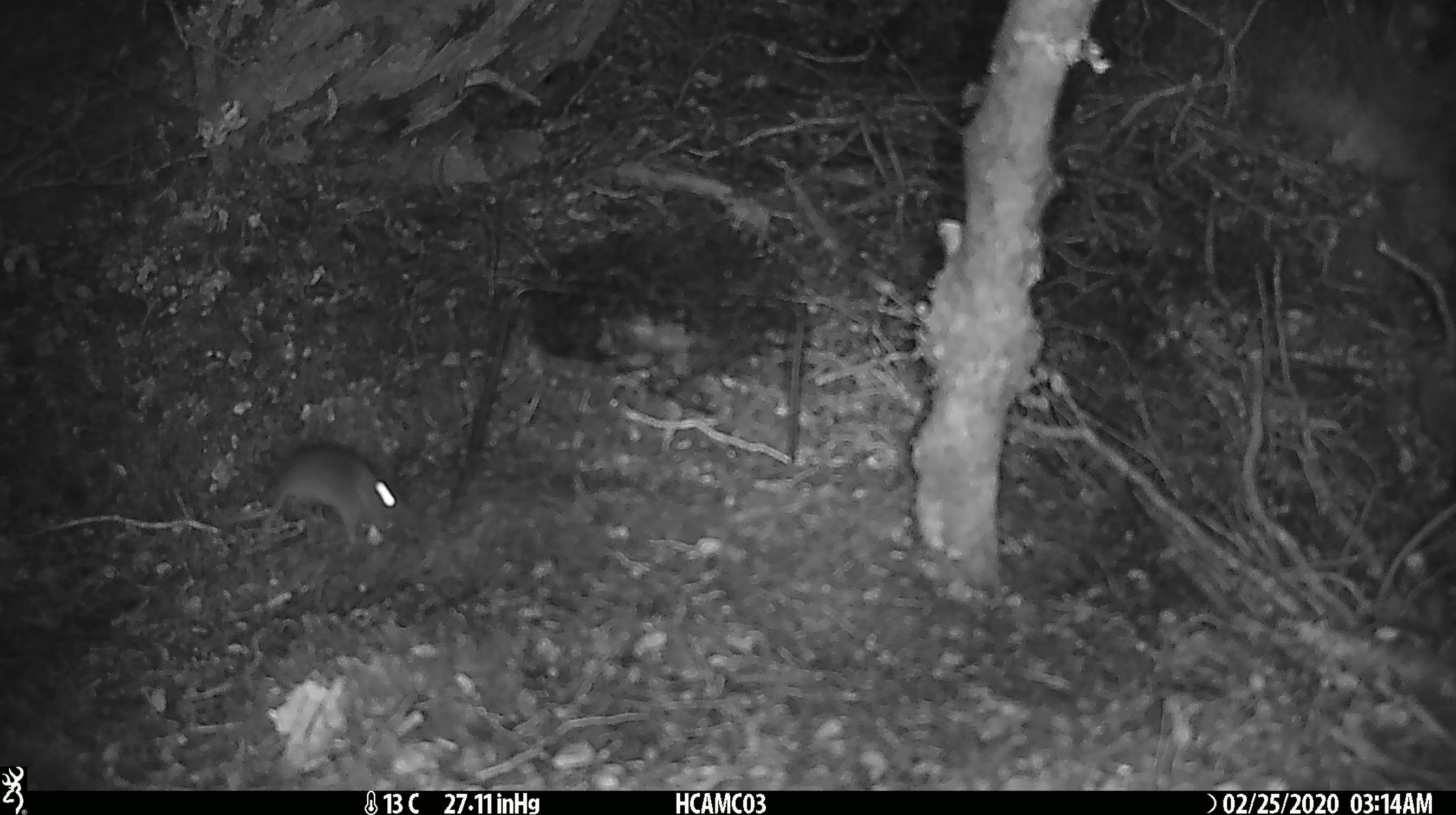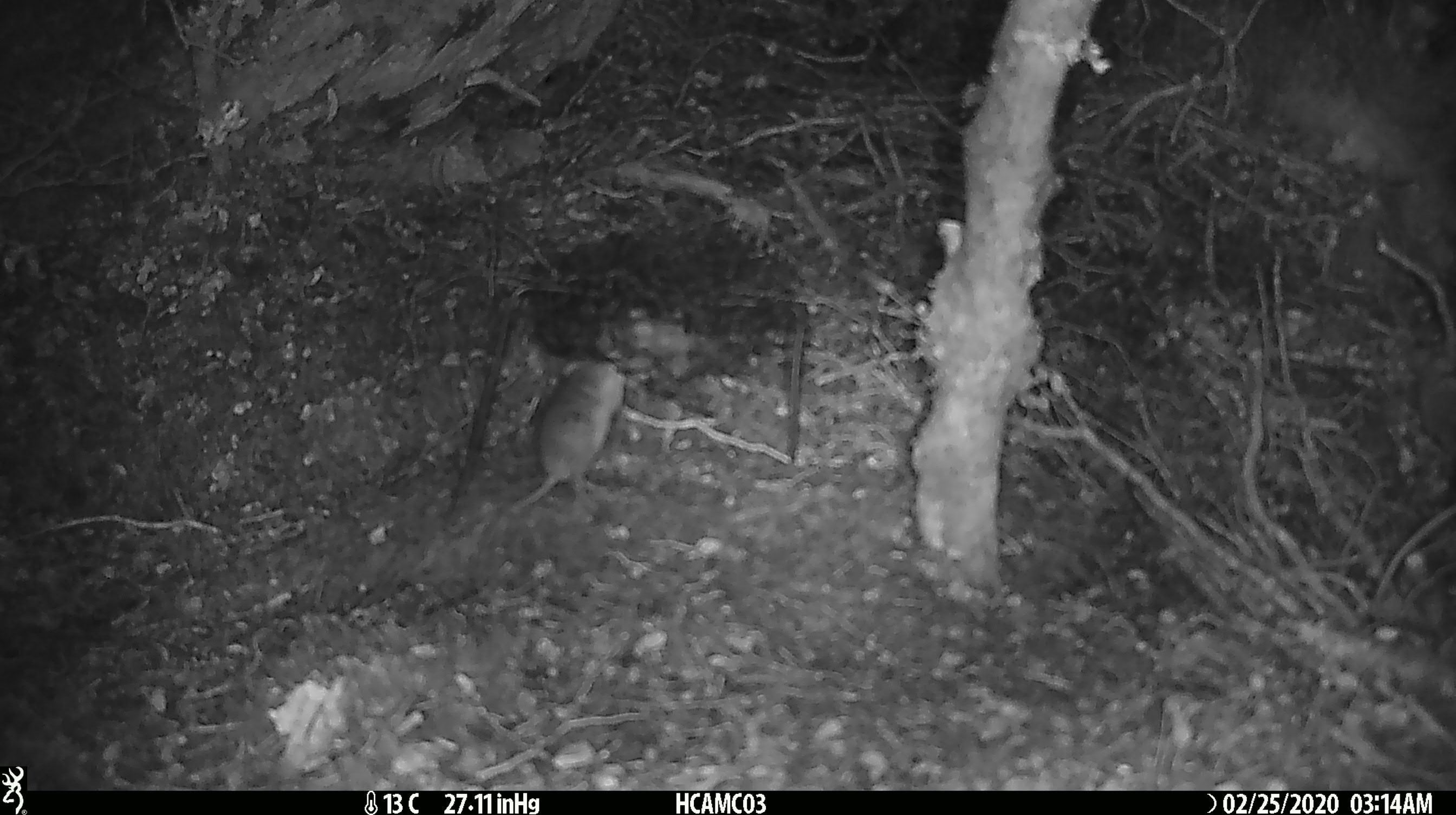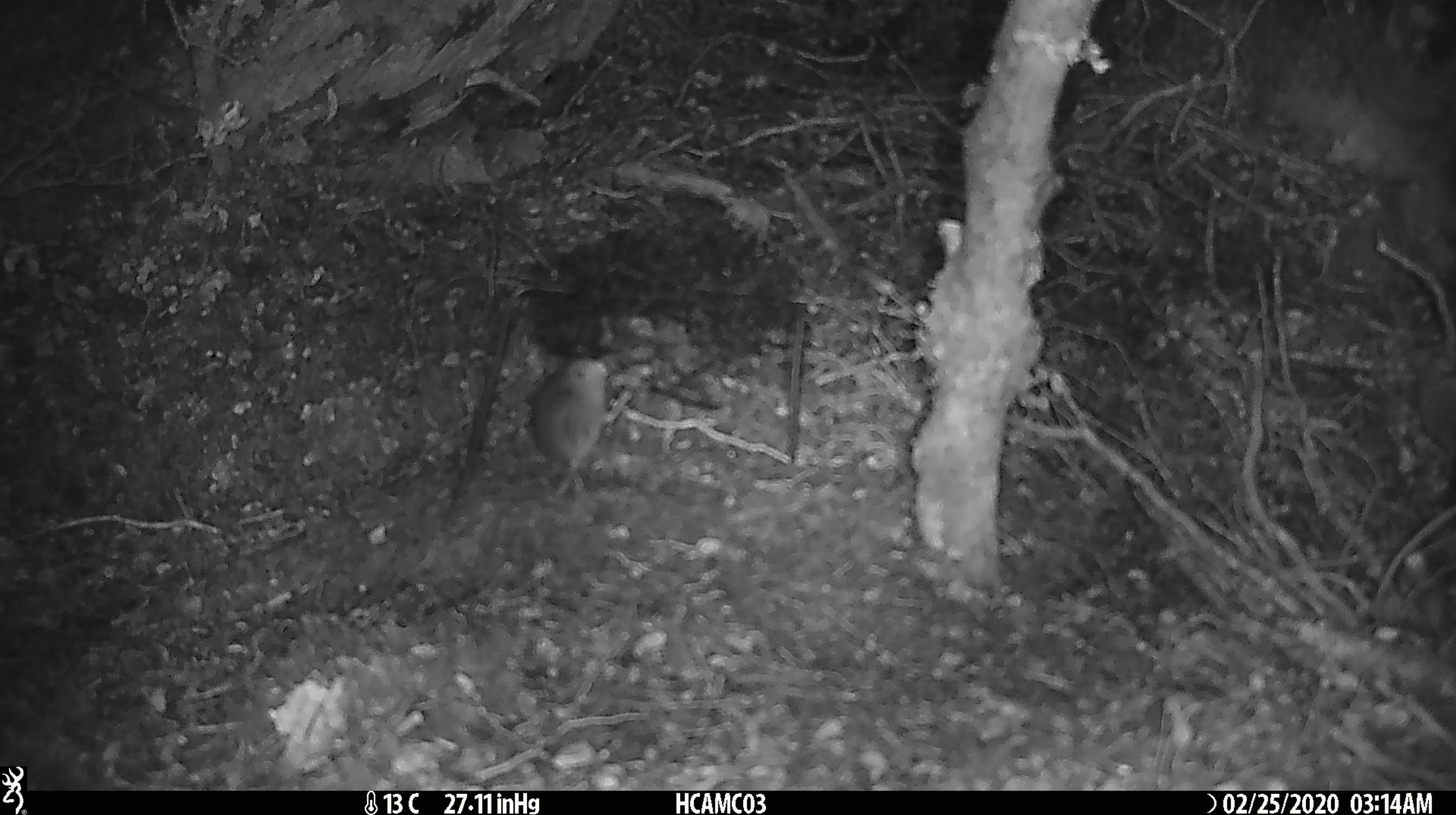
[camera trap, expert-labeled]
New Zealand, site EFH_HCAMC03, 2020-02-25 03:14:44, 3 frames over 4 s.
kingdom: Animalia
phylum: Chordata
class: Mammalia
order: Rodentia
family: Muridae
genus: Mus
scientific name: Mus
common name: mouse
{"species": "mouse (Mus)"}